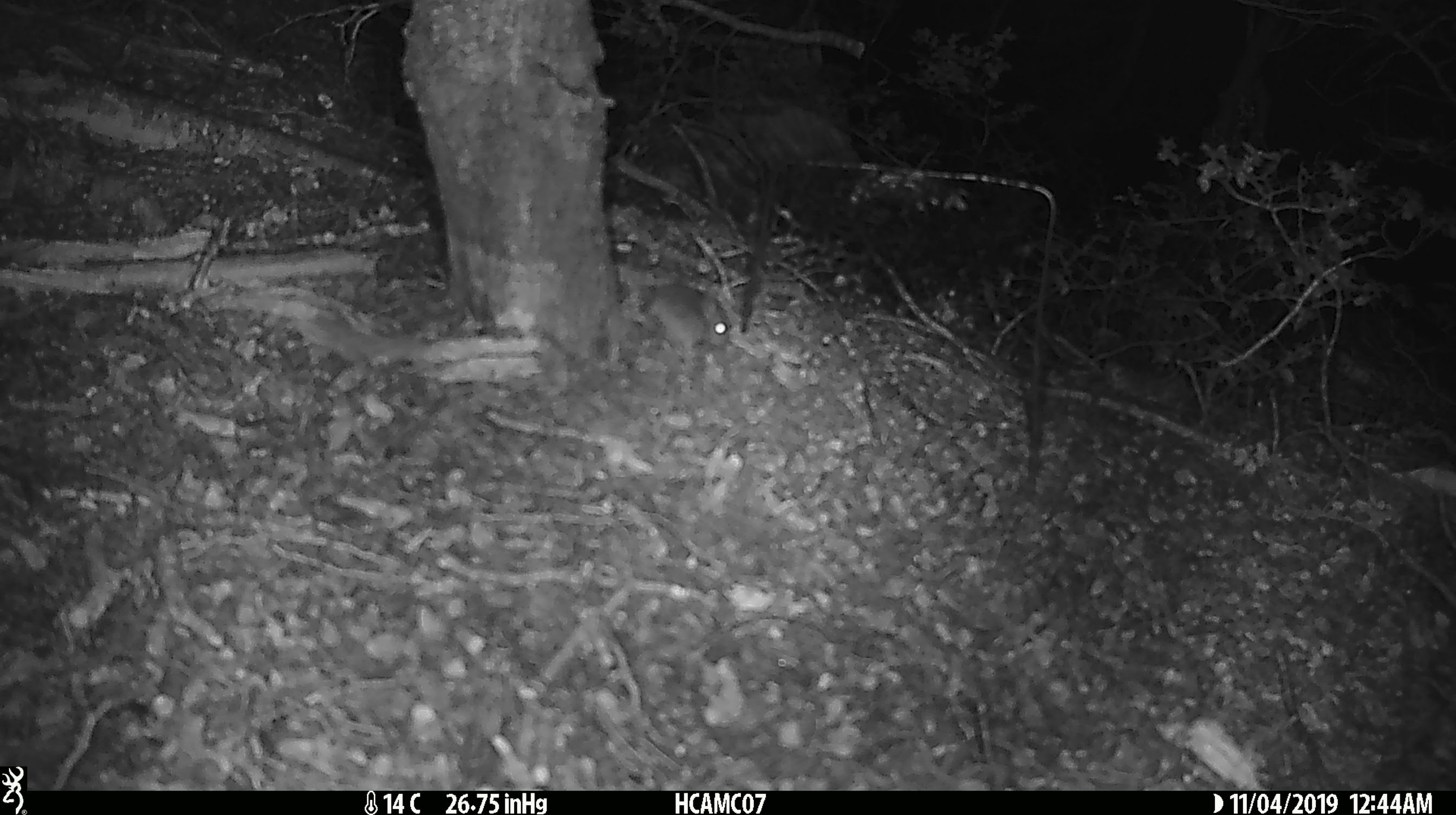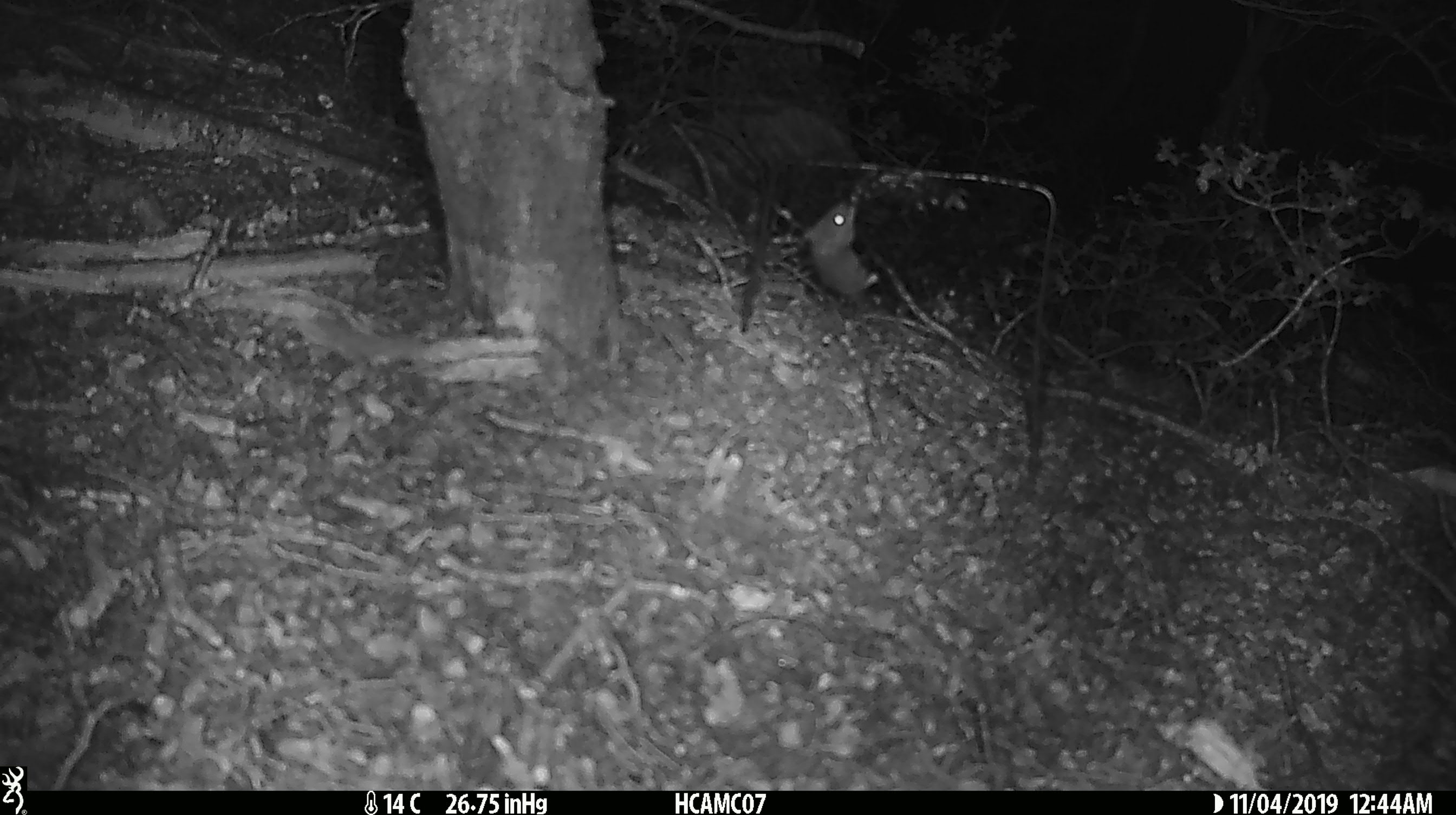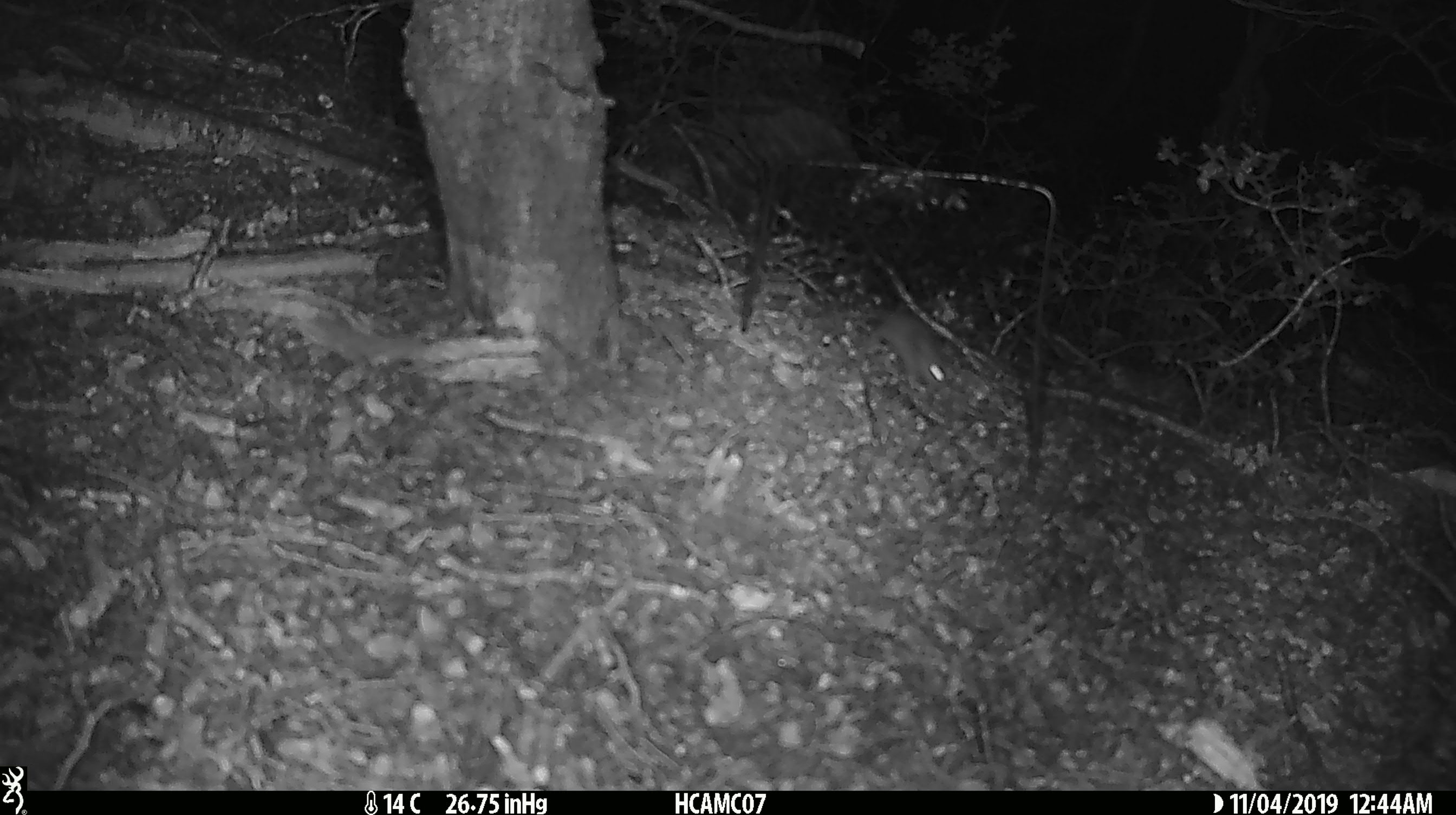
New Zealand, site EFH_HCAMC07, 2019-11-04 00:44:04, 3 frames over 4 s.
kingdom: Animalia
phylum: Chordata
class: Mammalia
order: Rodentia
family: Muridae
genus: Mus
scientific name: Mus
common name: mouse